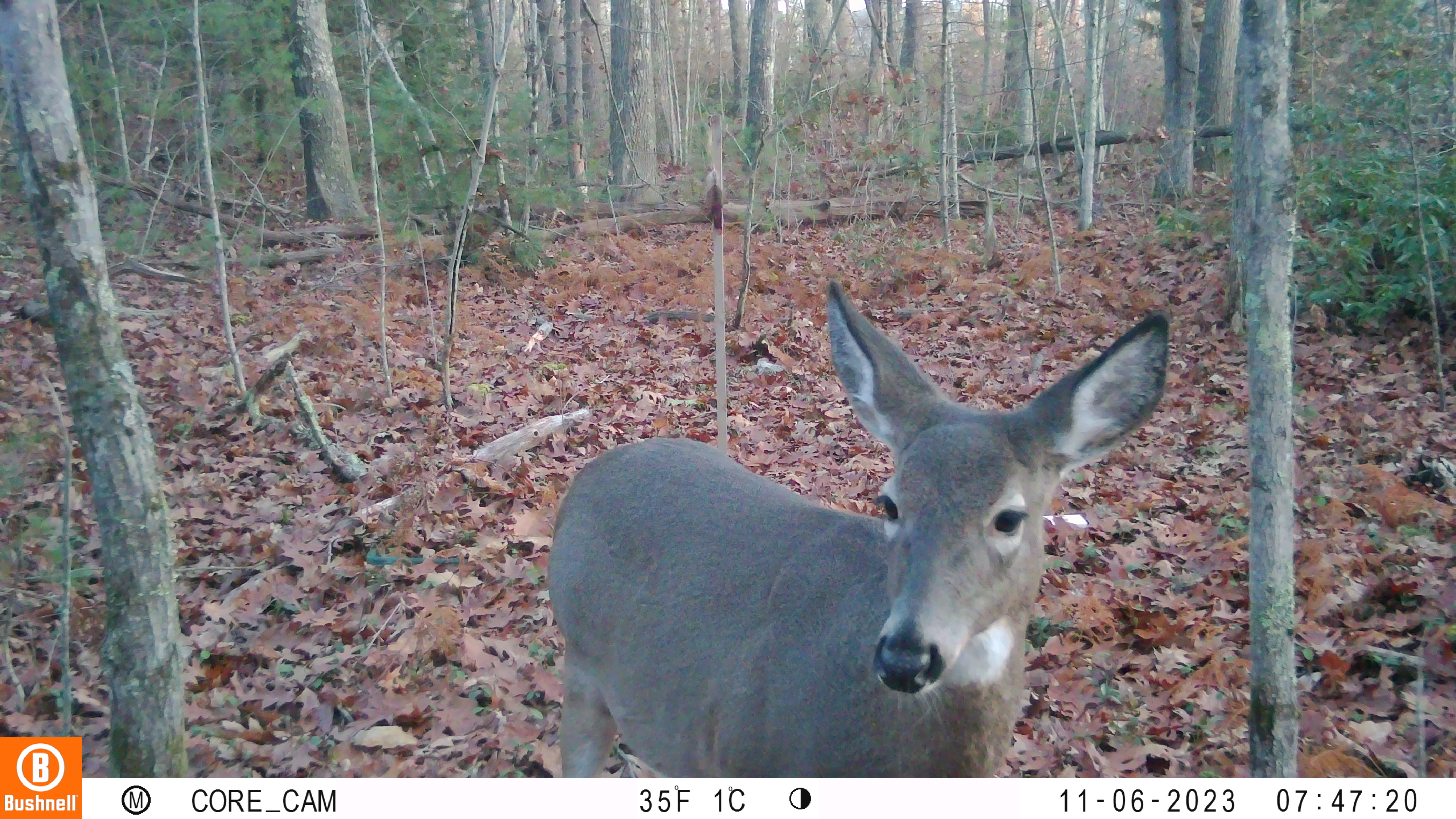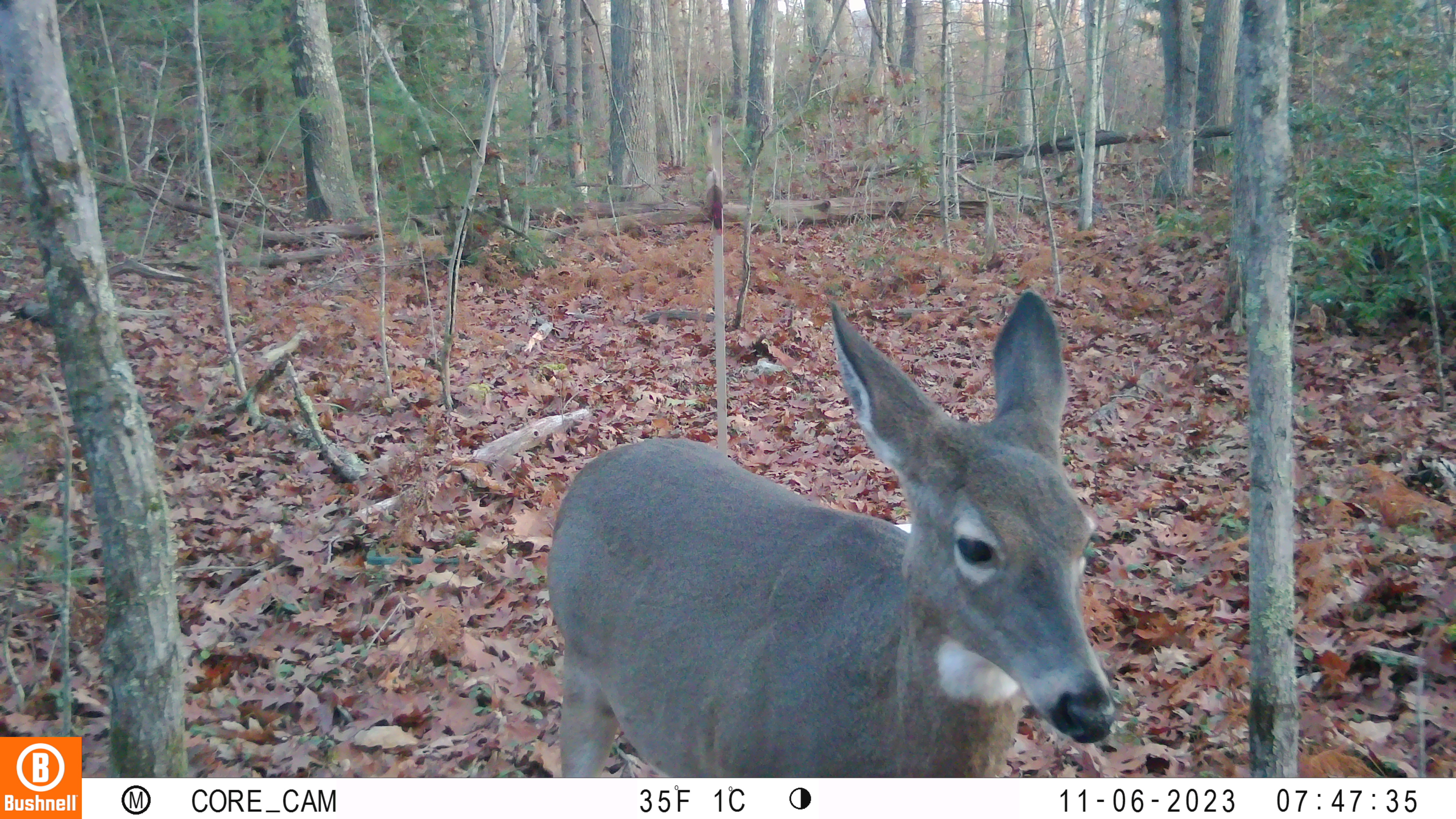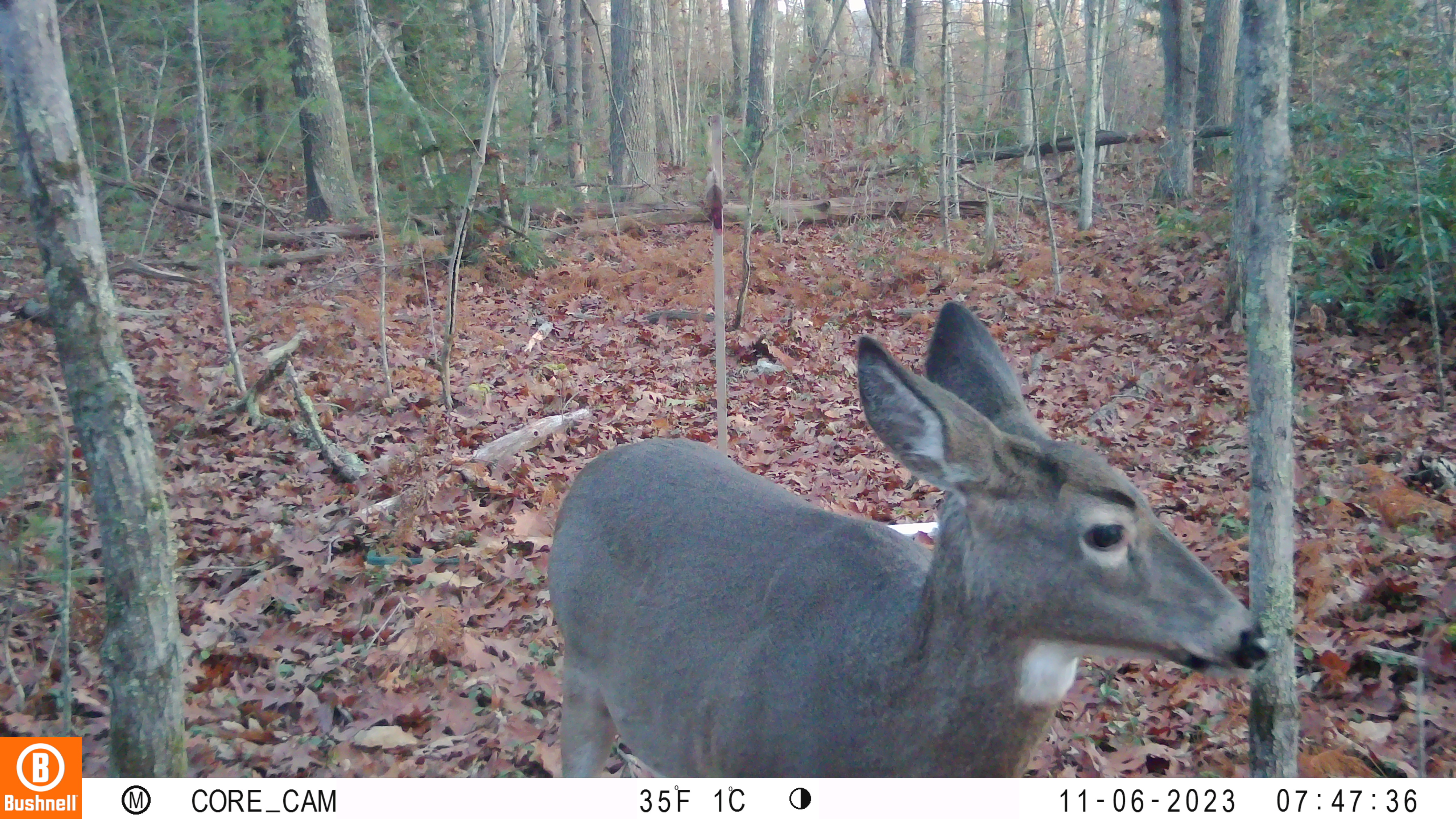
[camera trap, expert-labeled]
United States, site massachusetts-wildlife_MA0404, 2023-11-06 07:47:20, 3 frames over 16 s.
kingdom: Animalia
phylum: Chordata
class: Mammalia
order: Artiodactyla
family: Cervidae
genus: Odocoileus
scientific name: Odocoileus virginianus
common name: white-tailed deer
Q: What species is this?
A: White-tailed deer (Odocoileus virginianus).